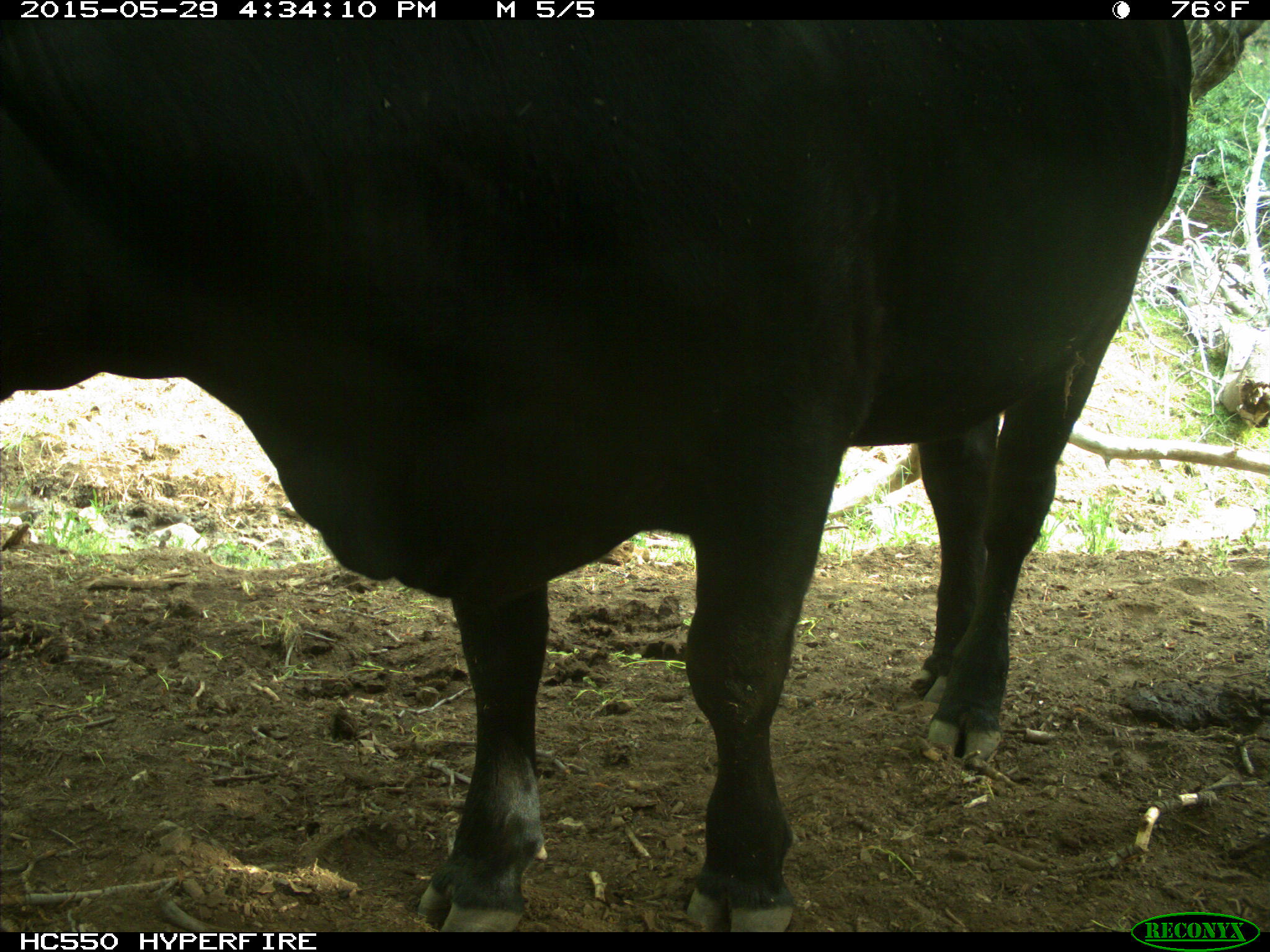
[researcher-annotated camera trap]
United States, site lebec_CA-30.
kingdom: Animalia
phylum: Chordata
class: Mammalia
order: Artiodactyla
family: Bovidae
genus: Bos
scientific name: Bos taurus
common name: domestic cow